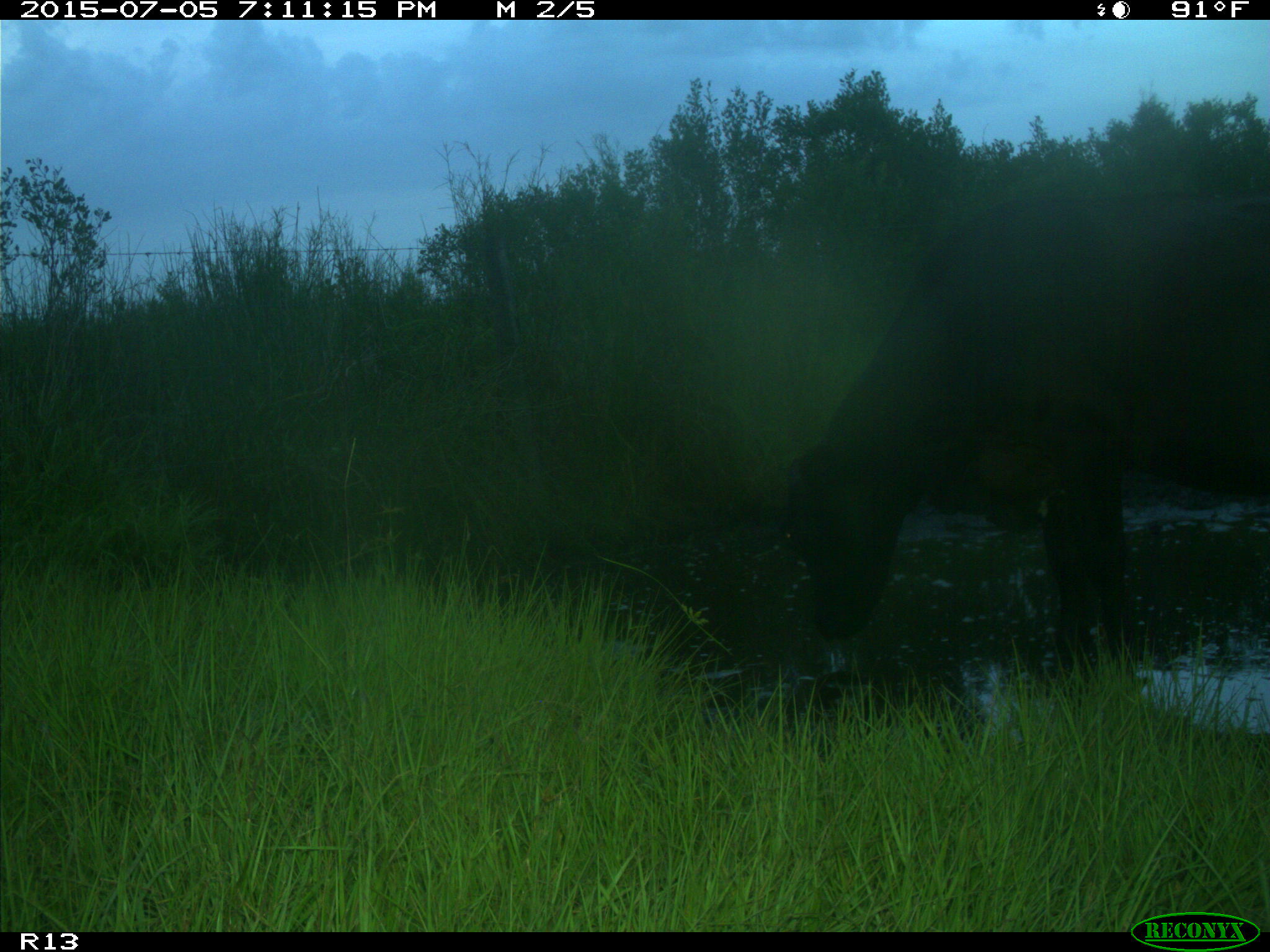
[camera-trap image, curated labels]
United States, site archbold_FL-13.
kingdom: Animalia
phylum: Chordata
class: Mammalia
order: Artiodactyla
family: Bovidae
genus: Bos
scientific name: Bos taurus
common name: domestic cow